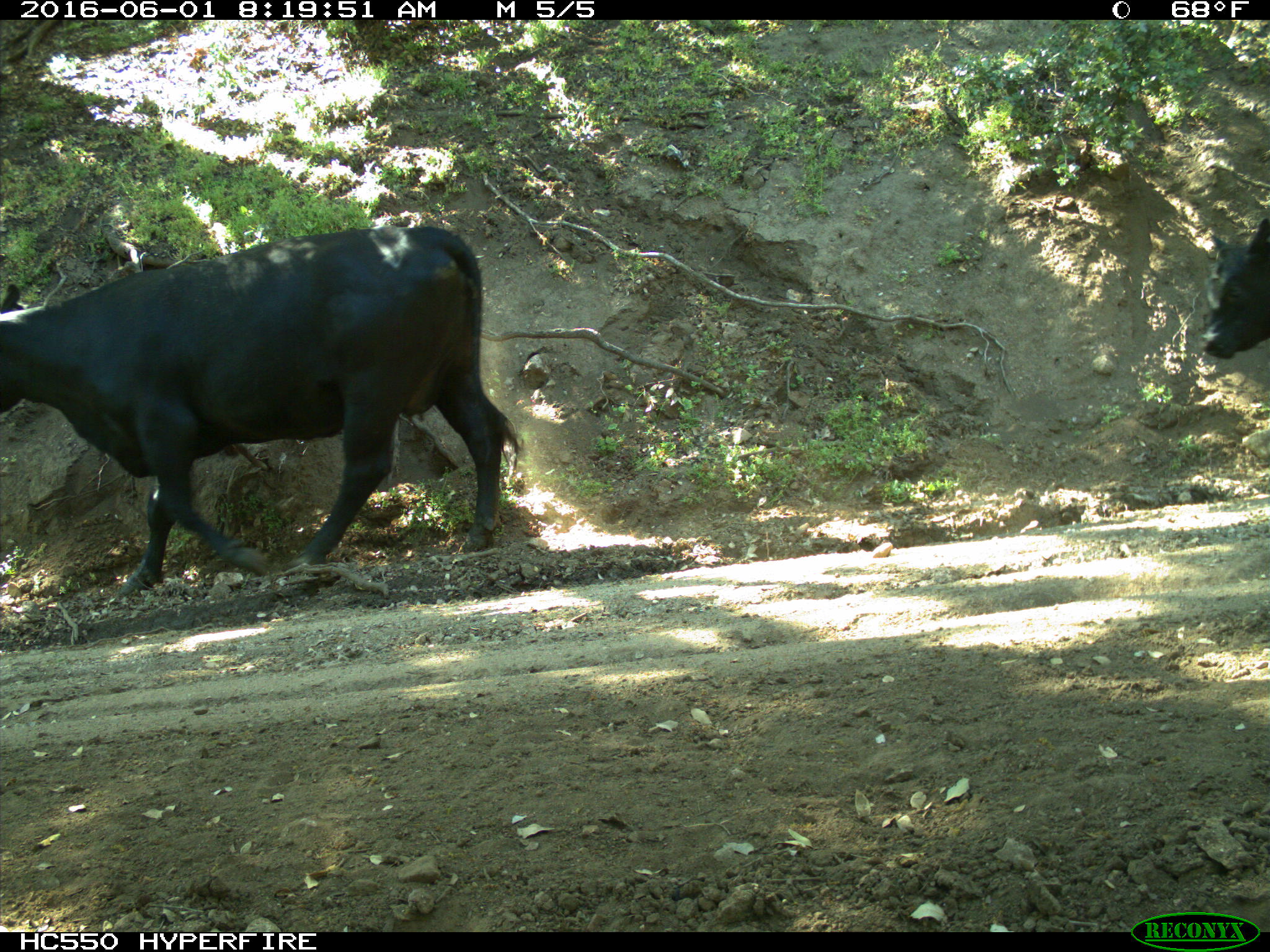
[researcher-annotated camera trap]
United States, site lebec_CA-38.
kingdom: Animalia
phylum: Chordata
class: Mammalia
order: Artiodactyla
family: Bovidae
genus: Bos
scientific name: Bos taurus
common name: domestic cow